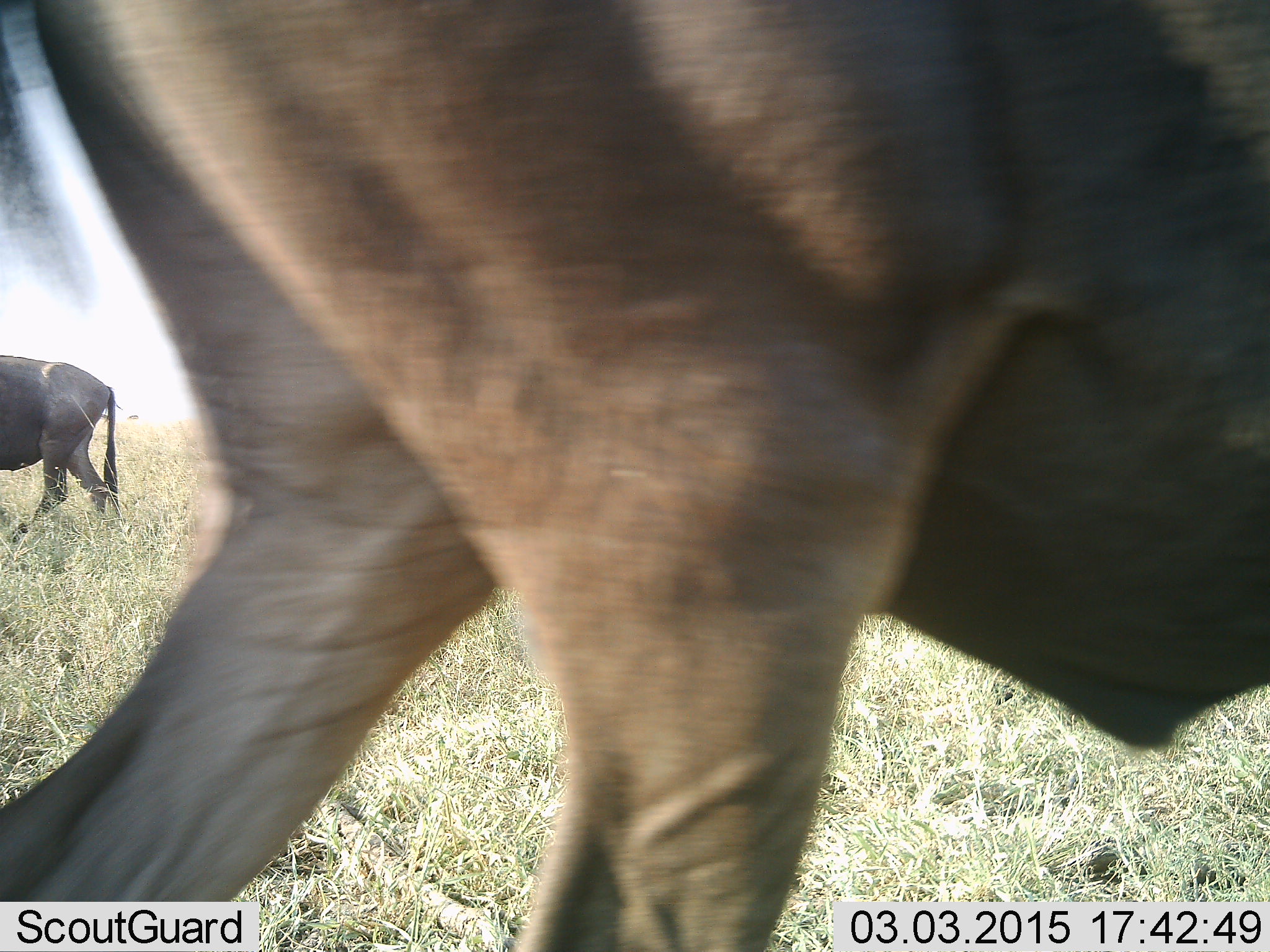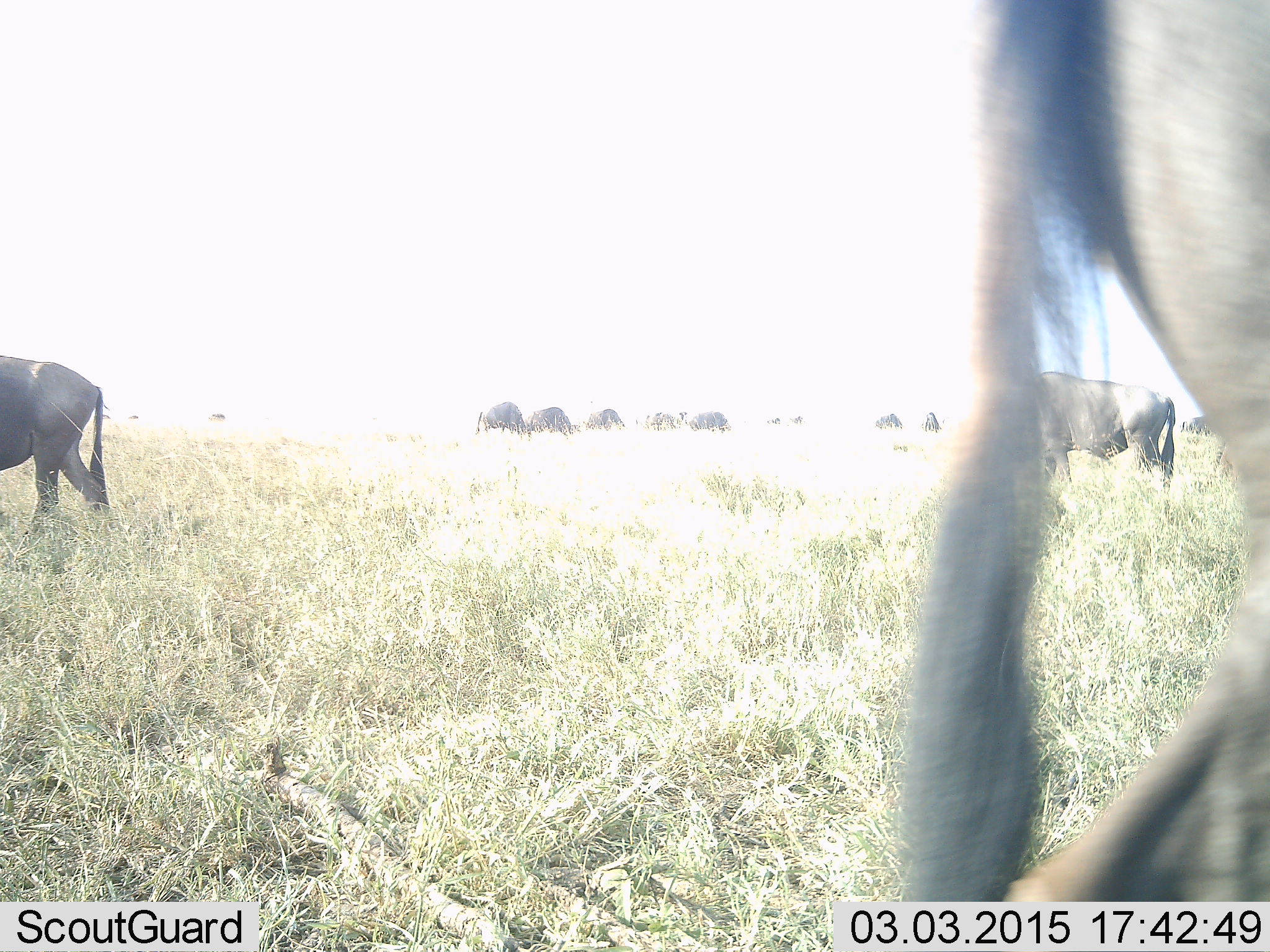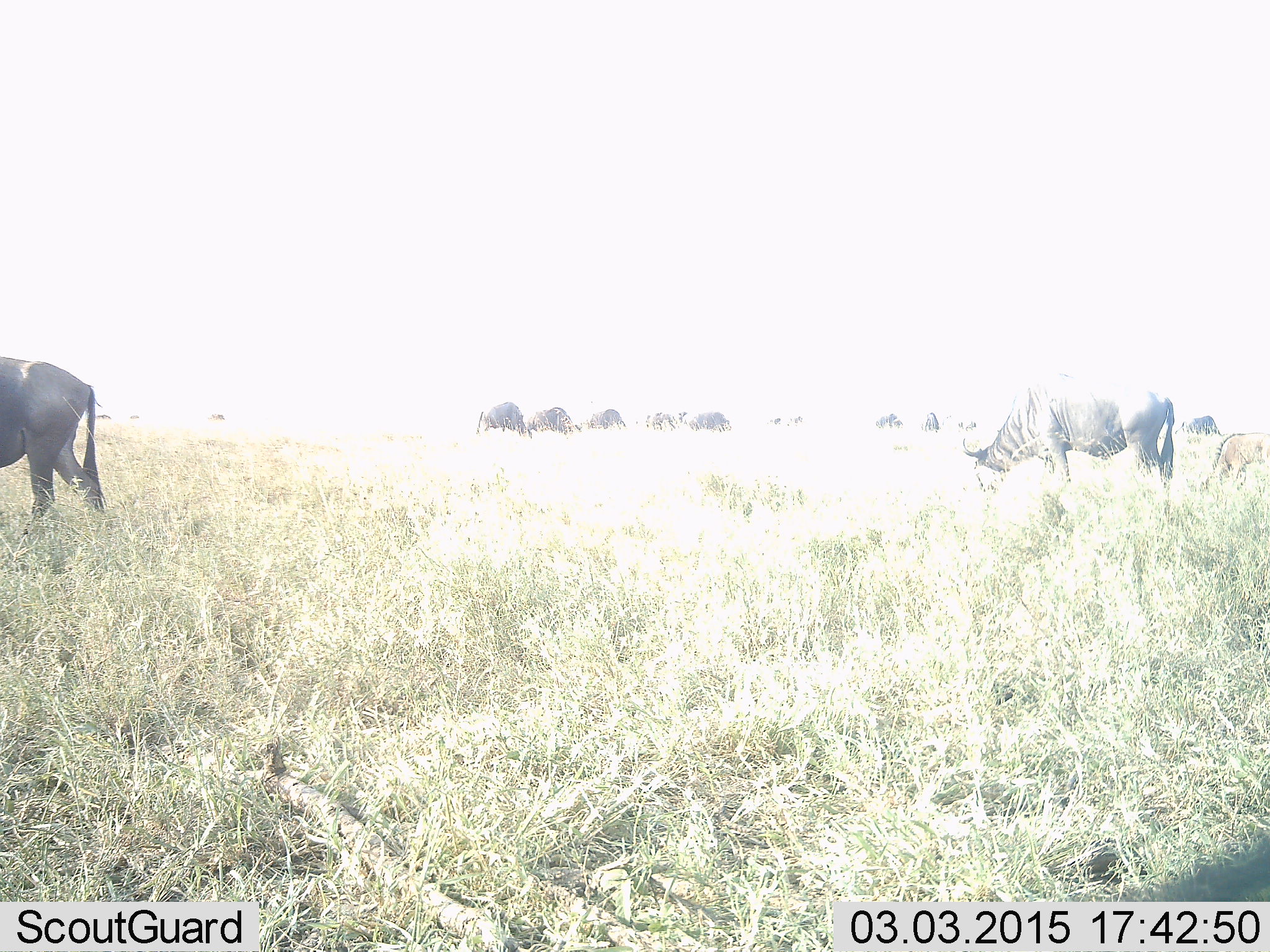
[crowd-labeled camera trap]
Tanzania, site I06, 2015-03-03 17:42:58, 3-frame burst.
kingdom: Animalia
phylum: Chordata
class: Mammalia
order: Artiodactyla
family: Bovidae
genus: Connochaetes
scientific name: Connochaetes taurinus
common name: blue wildebeest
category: wildebeest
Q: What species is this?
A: Wildebeest (blue wildebeest) (Connochaetes taurinus).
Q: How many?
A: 11-50.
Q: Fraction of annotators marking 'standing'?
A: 60%.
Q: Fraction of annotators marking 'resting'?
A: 10%.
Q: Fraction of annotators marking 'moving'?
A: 90%.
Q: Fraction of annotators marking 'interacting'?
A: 0%.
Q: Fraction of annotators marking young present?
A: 0%.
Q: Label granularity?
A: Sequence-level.